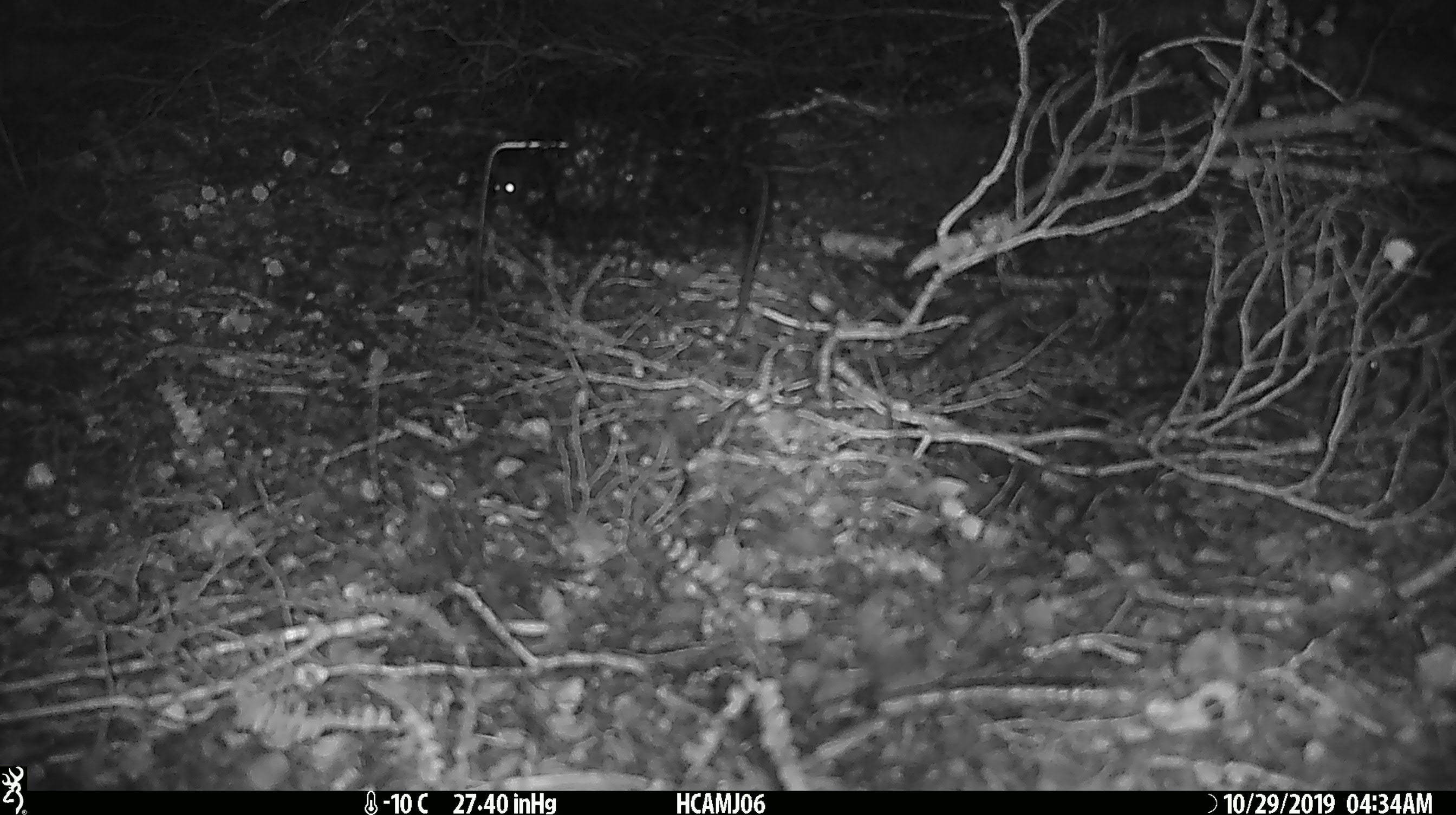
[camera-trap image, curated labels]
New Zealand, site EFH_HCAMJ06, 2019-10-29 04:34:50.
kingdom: Animalia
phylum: Chordata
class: Mammalia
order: Rodentia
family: Muridae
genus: Mus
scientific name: Mus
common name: mouse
Mouse (Mus).